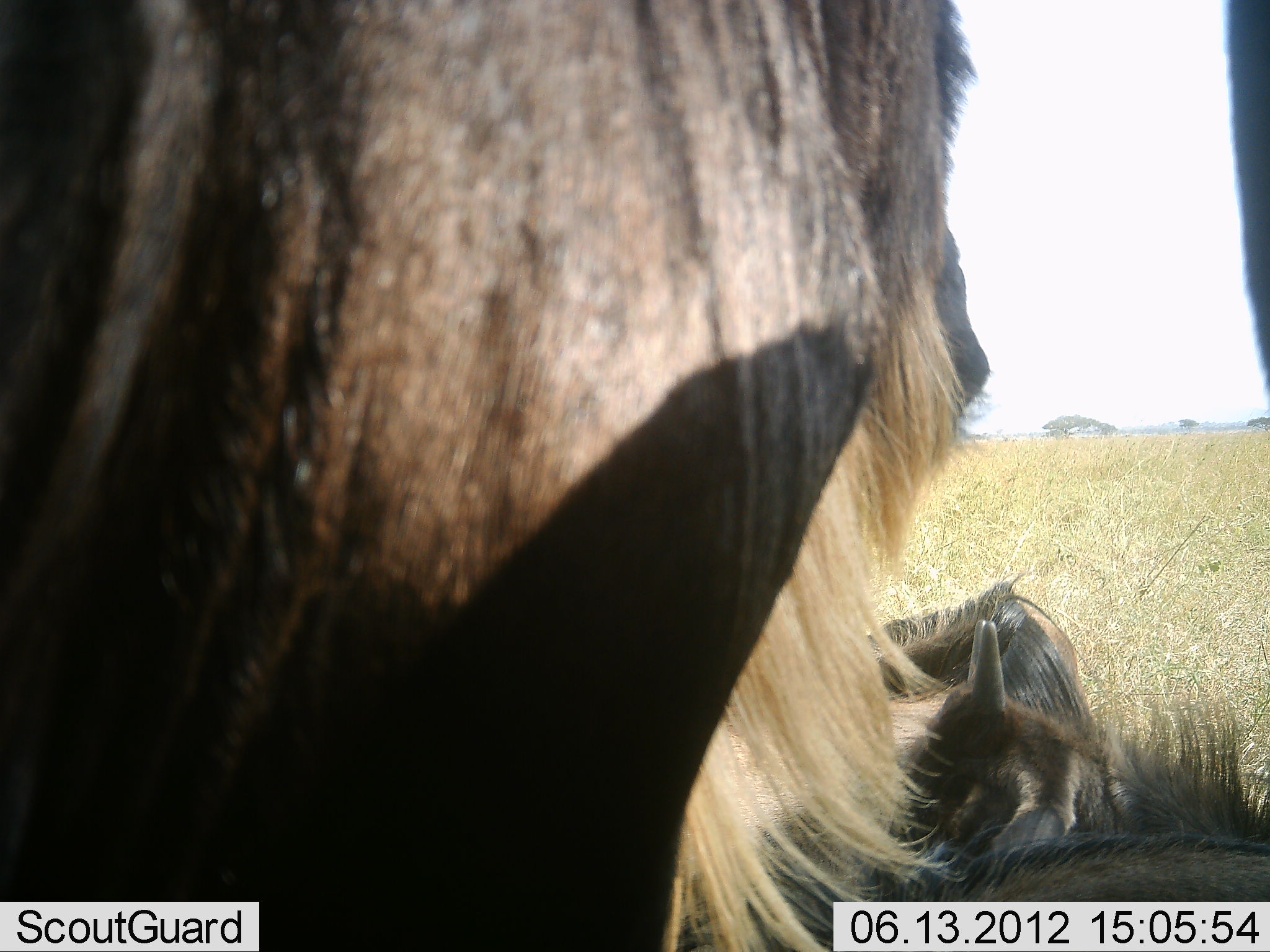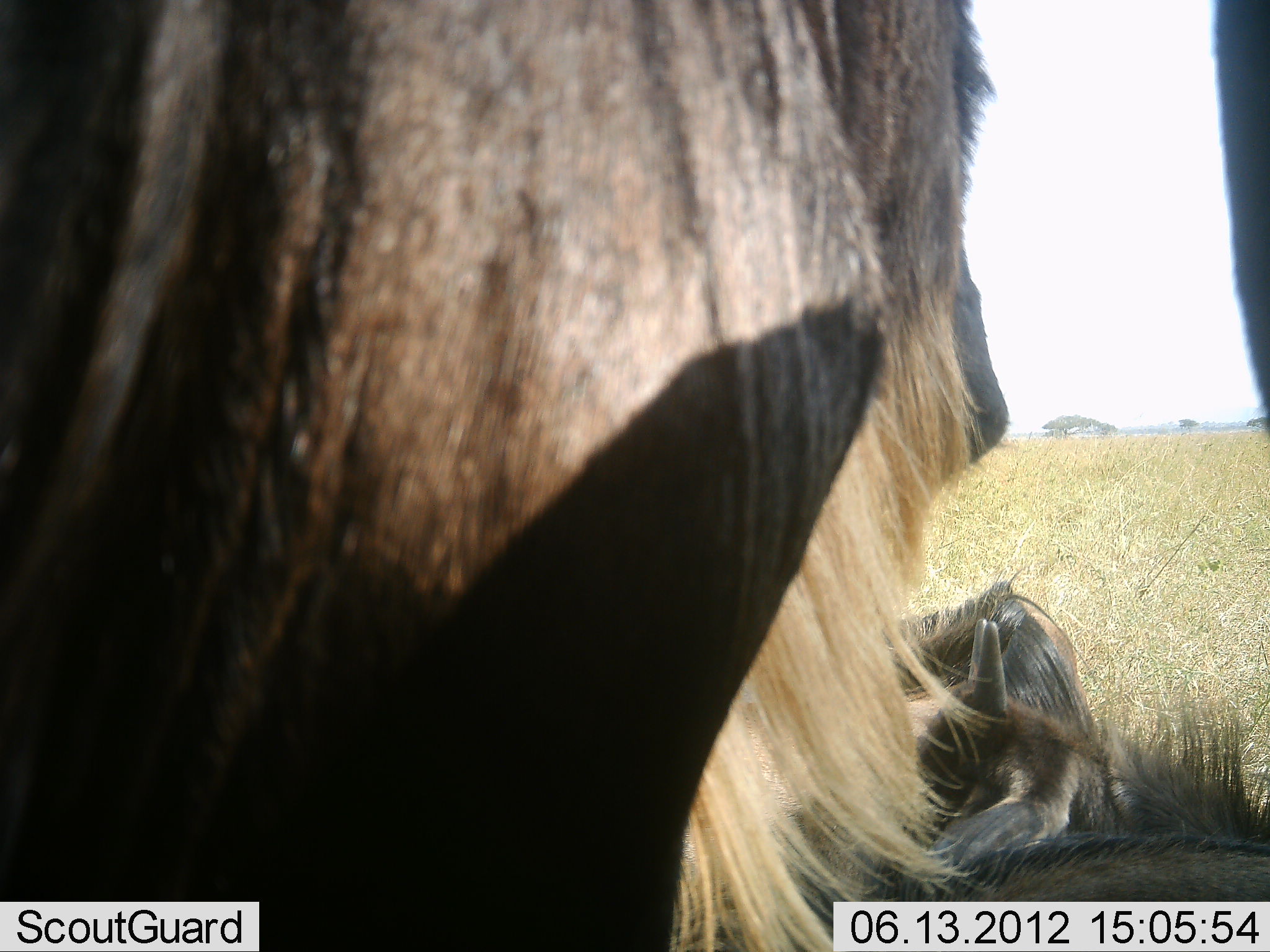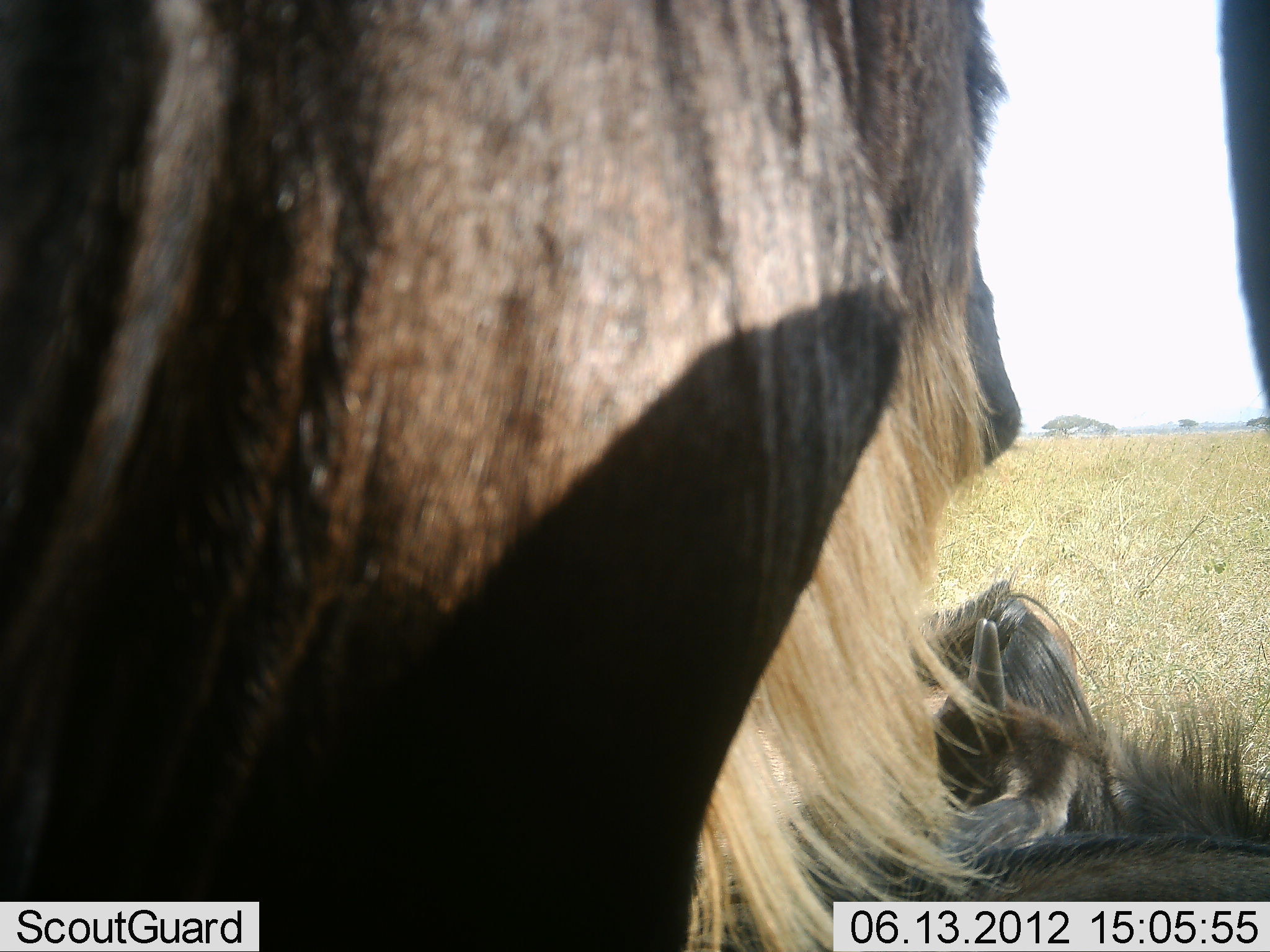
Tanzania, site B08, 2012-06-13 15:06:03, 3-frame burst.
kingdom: Animalia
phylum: Chordata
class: Mammalia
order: Artiodactyla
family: Bovidae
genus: Connochaetes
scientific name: Connochaetes taurinus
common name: blue wildebeest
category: wildebeest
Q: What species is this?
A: Wildebeest (blue wildebeest) (Connochaetes taurinus).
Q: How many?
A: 4.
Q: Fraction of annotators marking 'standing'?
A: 80%.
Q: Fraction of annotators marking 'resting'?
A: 100%.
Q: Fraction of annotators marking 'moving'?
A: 0%.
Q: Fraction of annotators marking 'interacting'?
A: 0%.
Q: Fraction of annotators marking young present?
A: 30%.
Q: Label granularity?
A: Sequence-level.